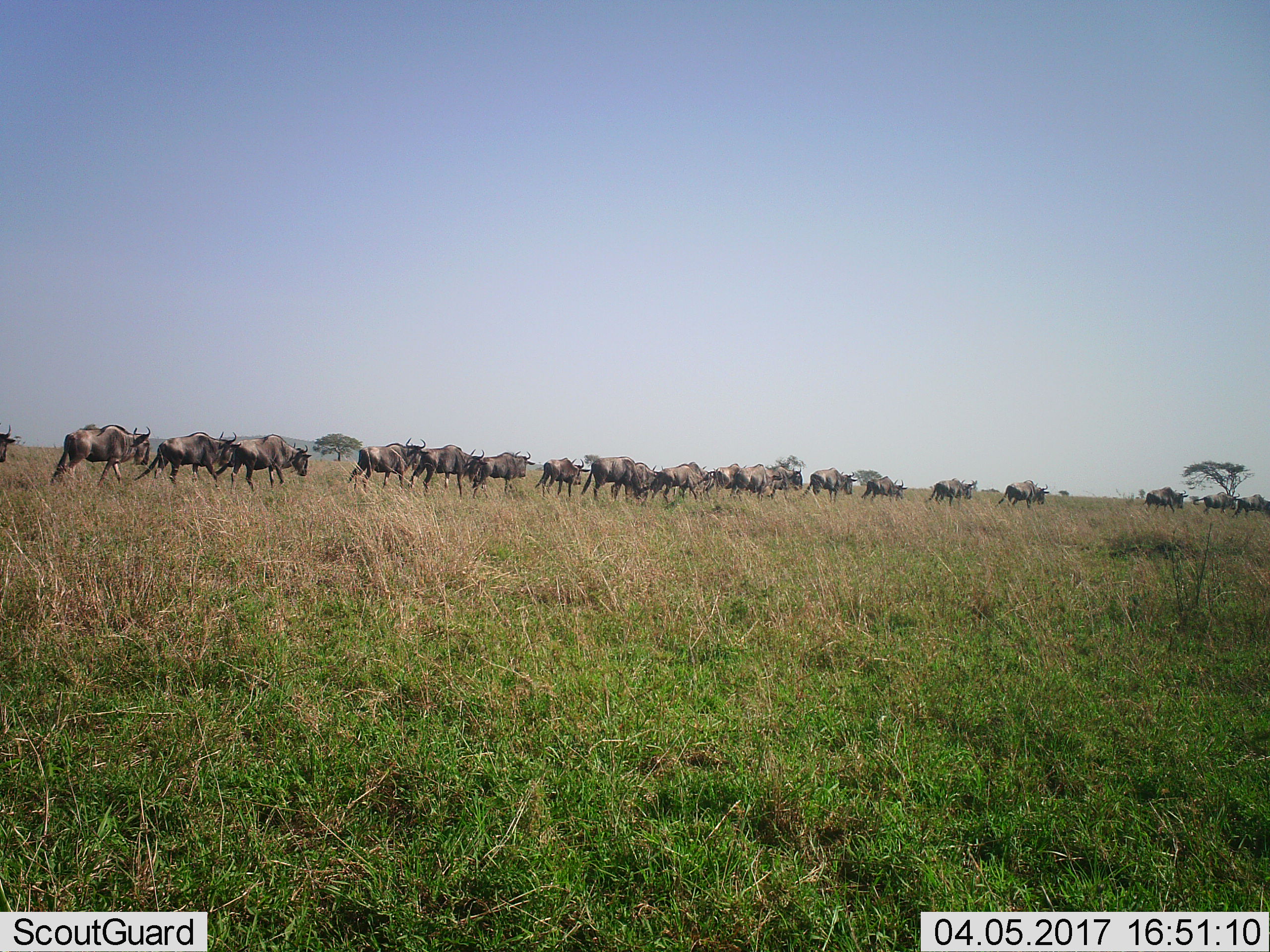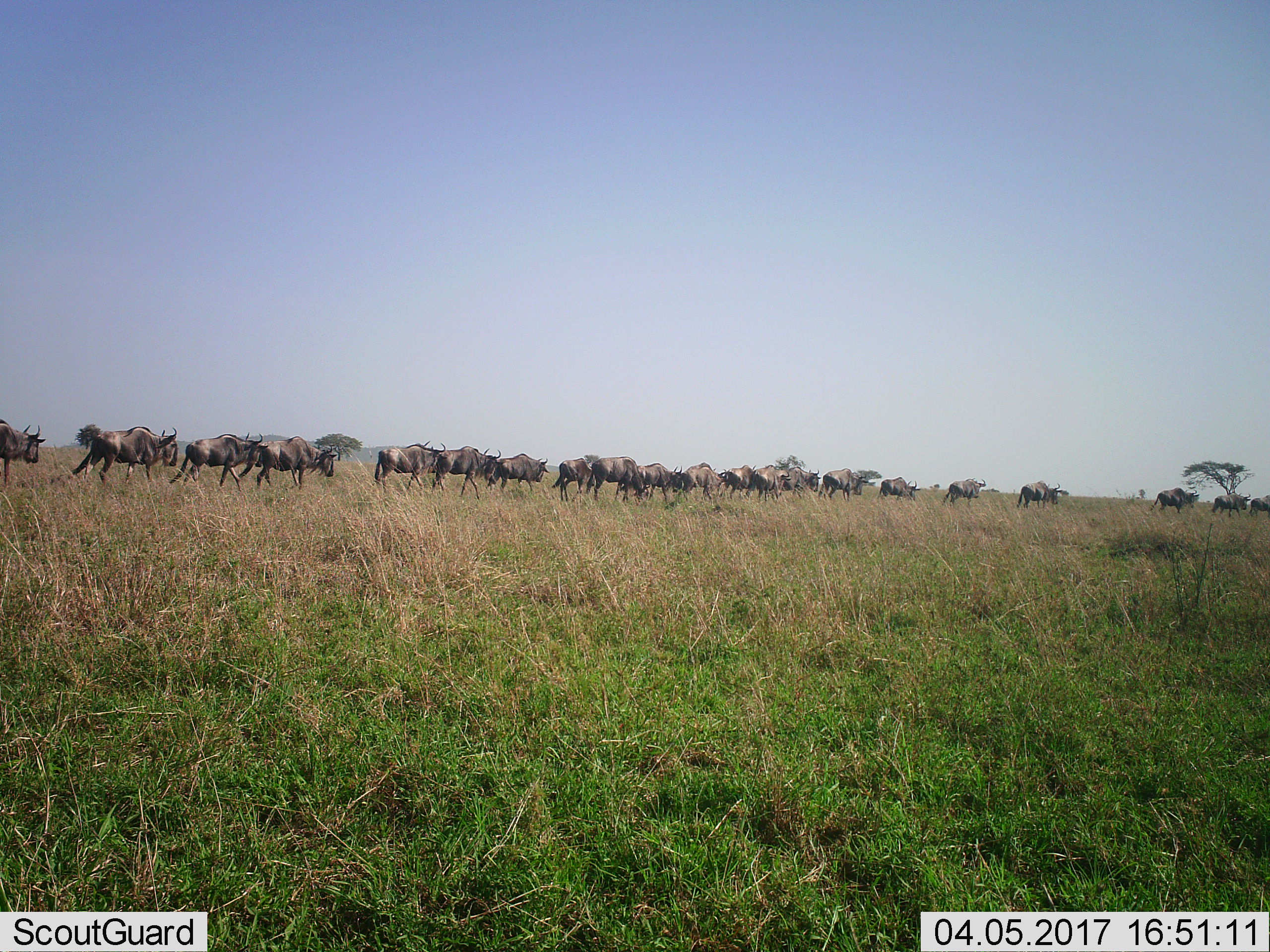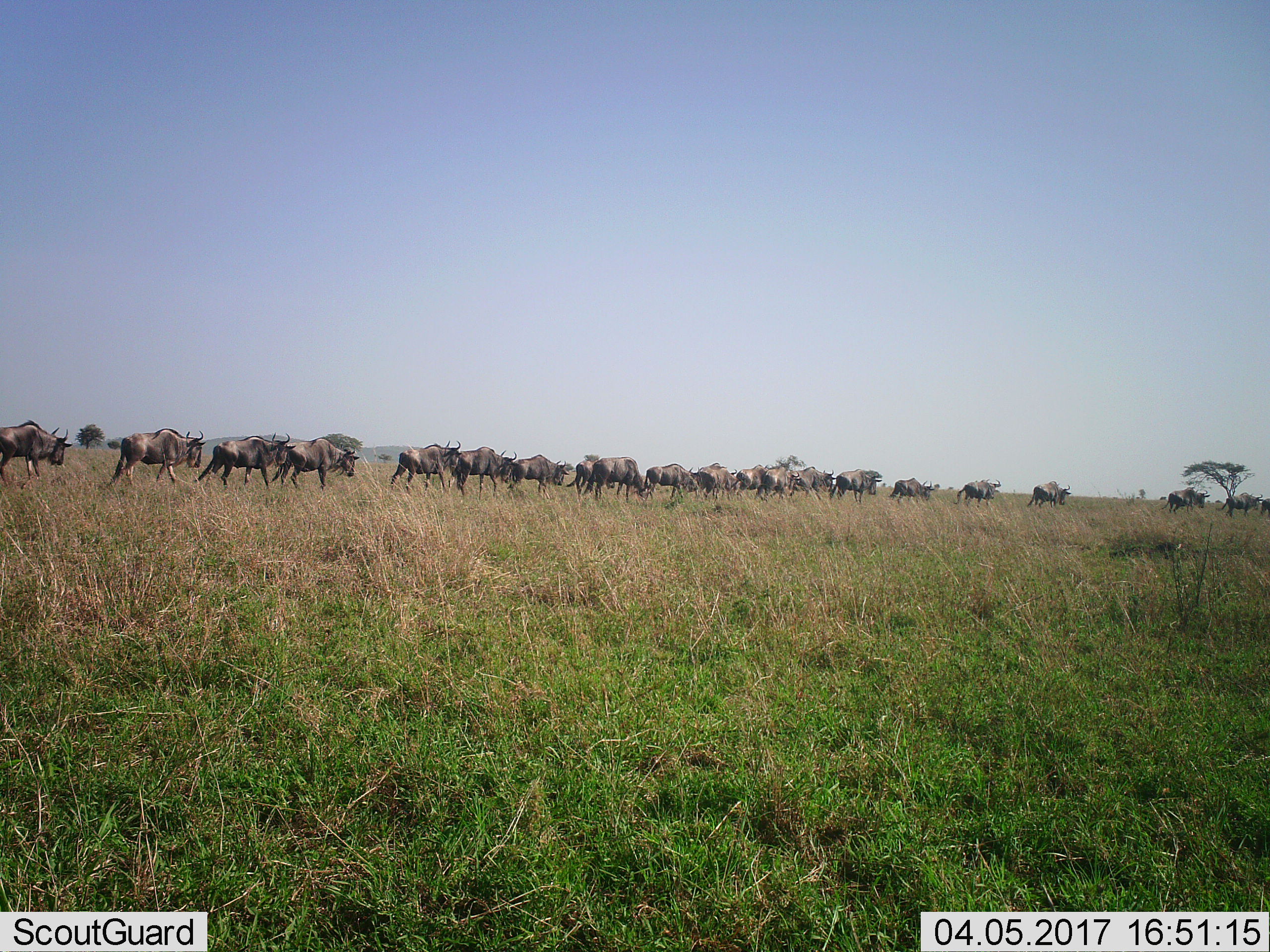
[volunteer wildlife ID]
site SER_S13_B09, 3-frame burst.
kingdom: Animalia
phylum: Chordata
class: Mammalia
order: Artiodactyla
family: Bovidae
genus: Connochaetes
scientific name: Connochaetes taurinus taurinus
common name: blue wildebeest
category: wildebeestblue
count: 11-50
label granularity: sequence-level